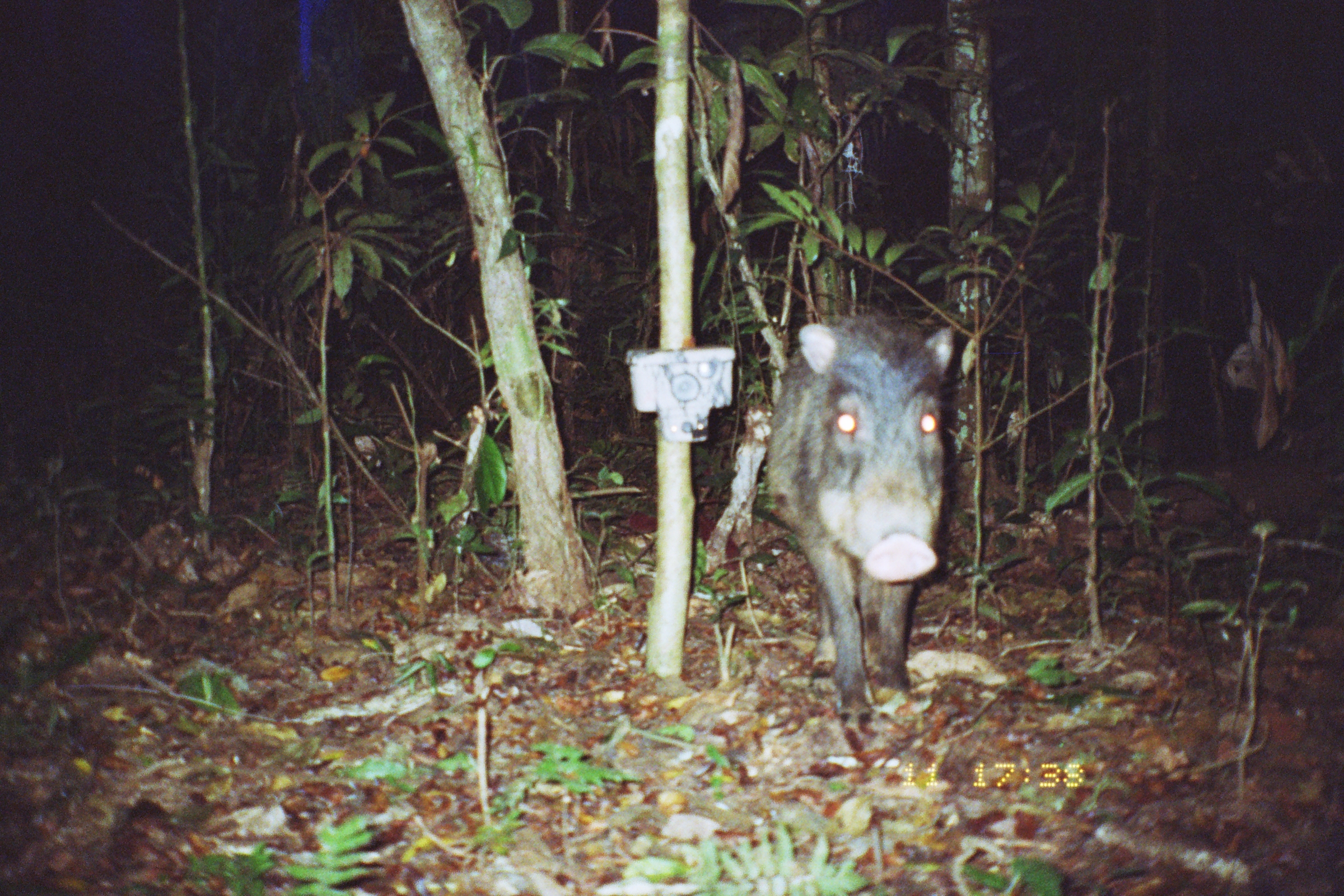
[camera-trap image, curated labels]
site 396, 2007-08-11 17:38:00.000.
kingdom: Animalia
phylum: Chordata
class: Mammalia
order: Artiodactyla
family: Tayassuidae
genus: Tayassu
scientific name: Tayassu pecari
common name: white-lipped peccary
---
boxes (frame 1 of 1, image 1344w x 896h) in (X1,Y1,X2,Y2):
tayassu pecari: (762,306,968,724)